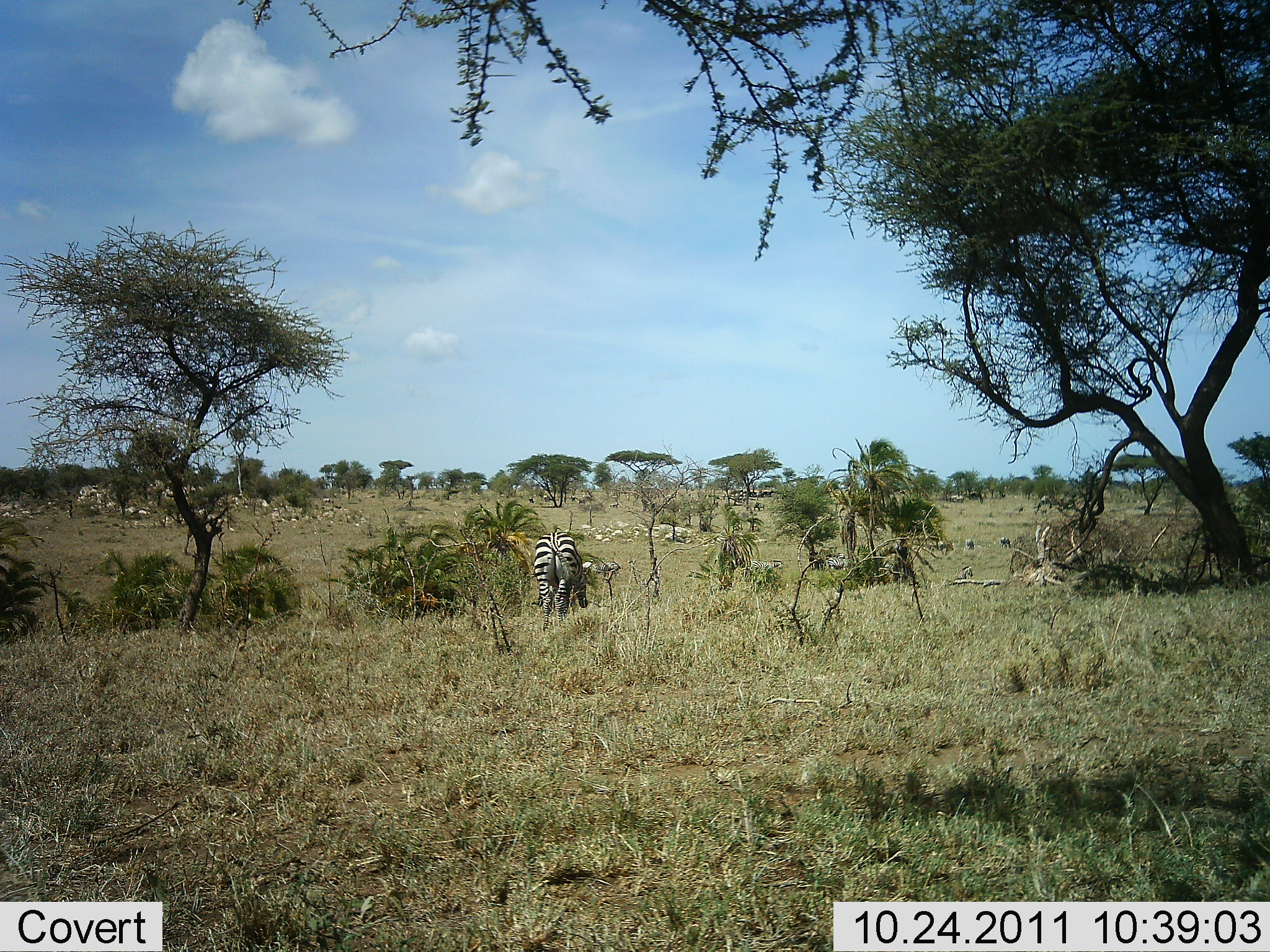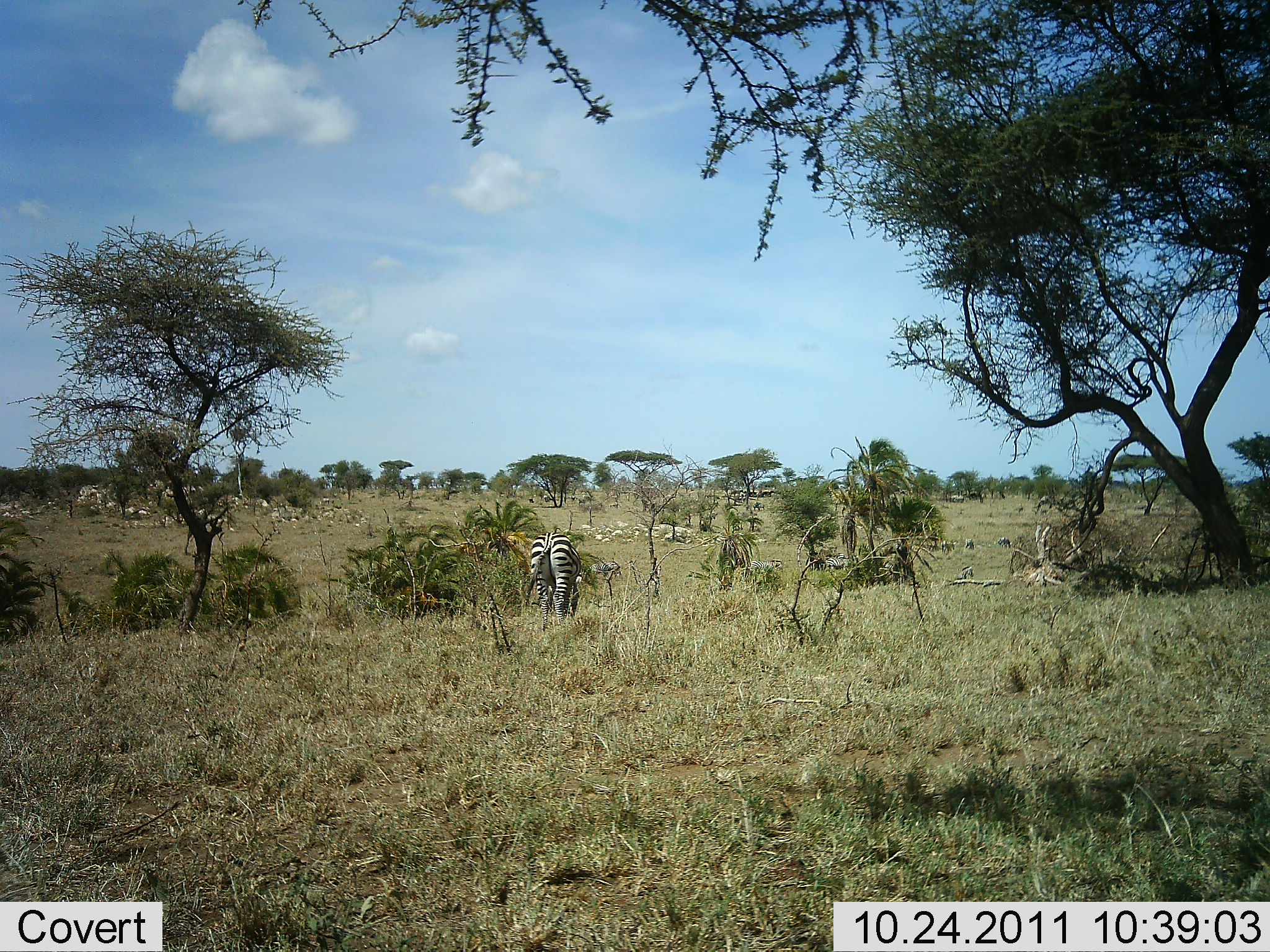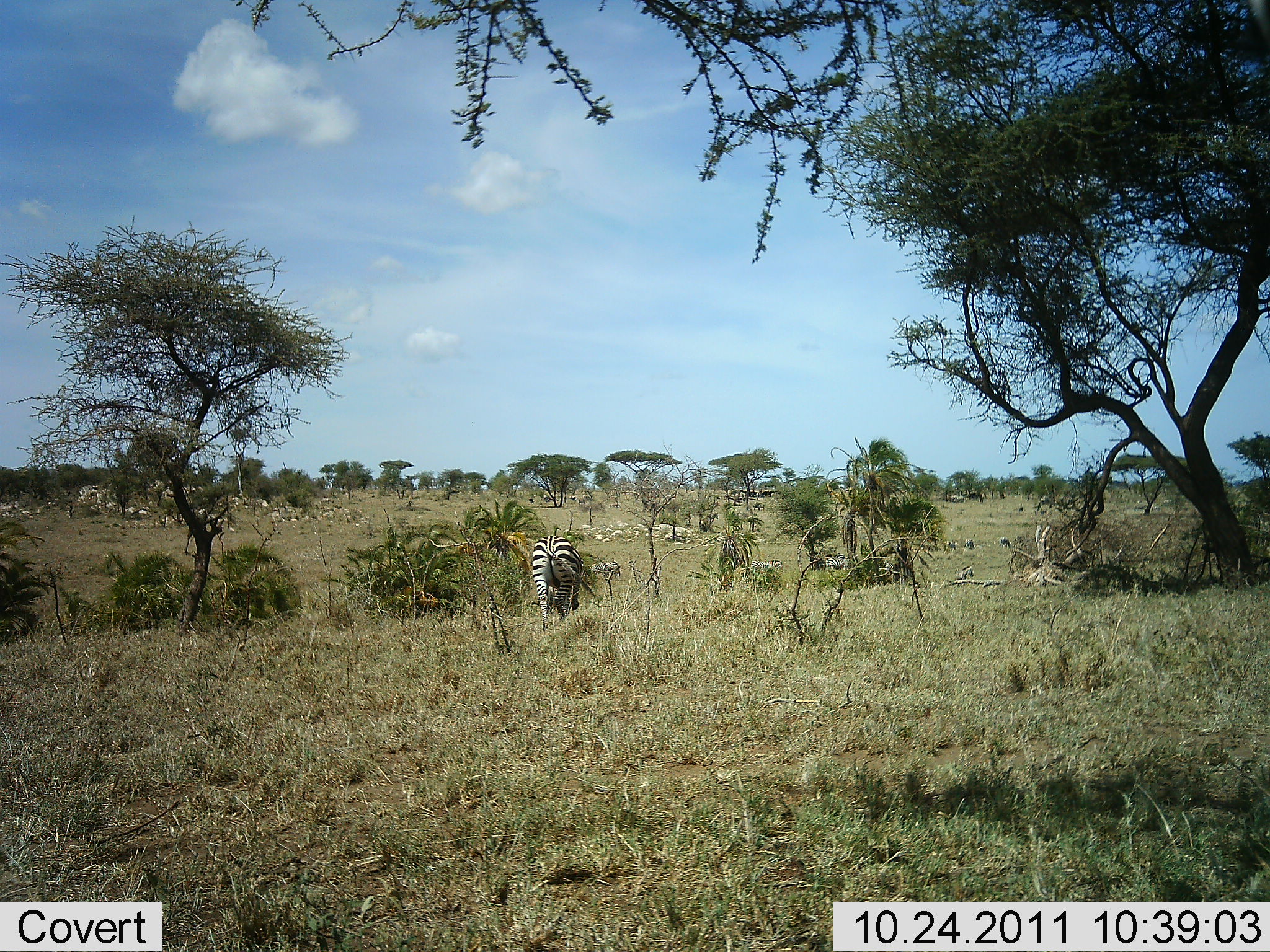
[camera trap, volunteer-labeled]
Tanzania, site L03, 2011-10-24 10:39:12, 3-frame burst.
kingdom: Animalia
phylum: Chordata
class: Mammalia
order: Perissodactyla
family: Equidae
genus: Equus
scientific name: Equus quagga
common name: plains zebra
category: zebra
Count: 1.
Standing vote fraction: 50%.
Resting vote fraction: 0%.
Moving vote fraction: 20%.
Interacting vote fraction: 0%.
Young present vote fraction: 0%.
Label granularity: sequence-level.